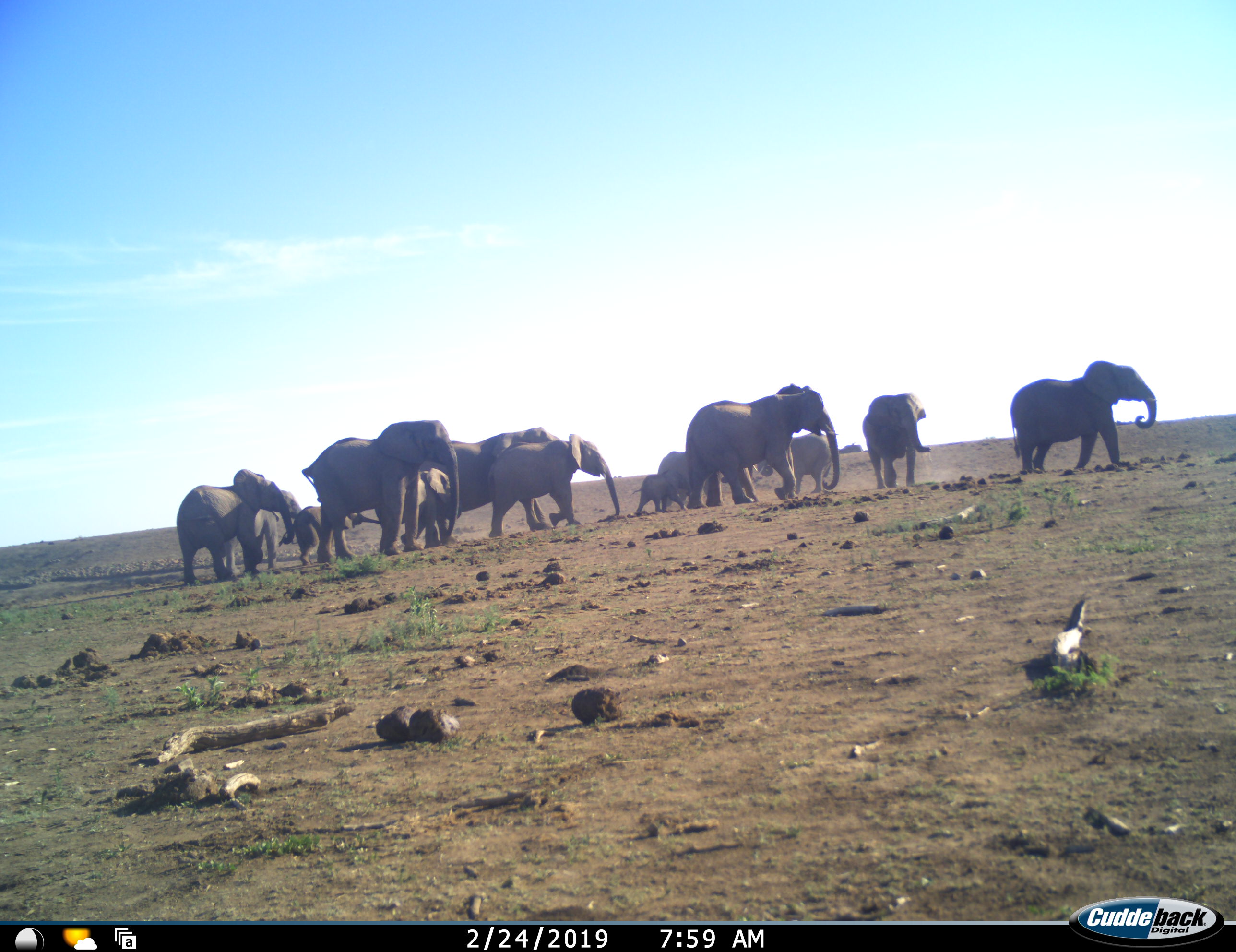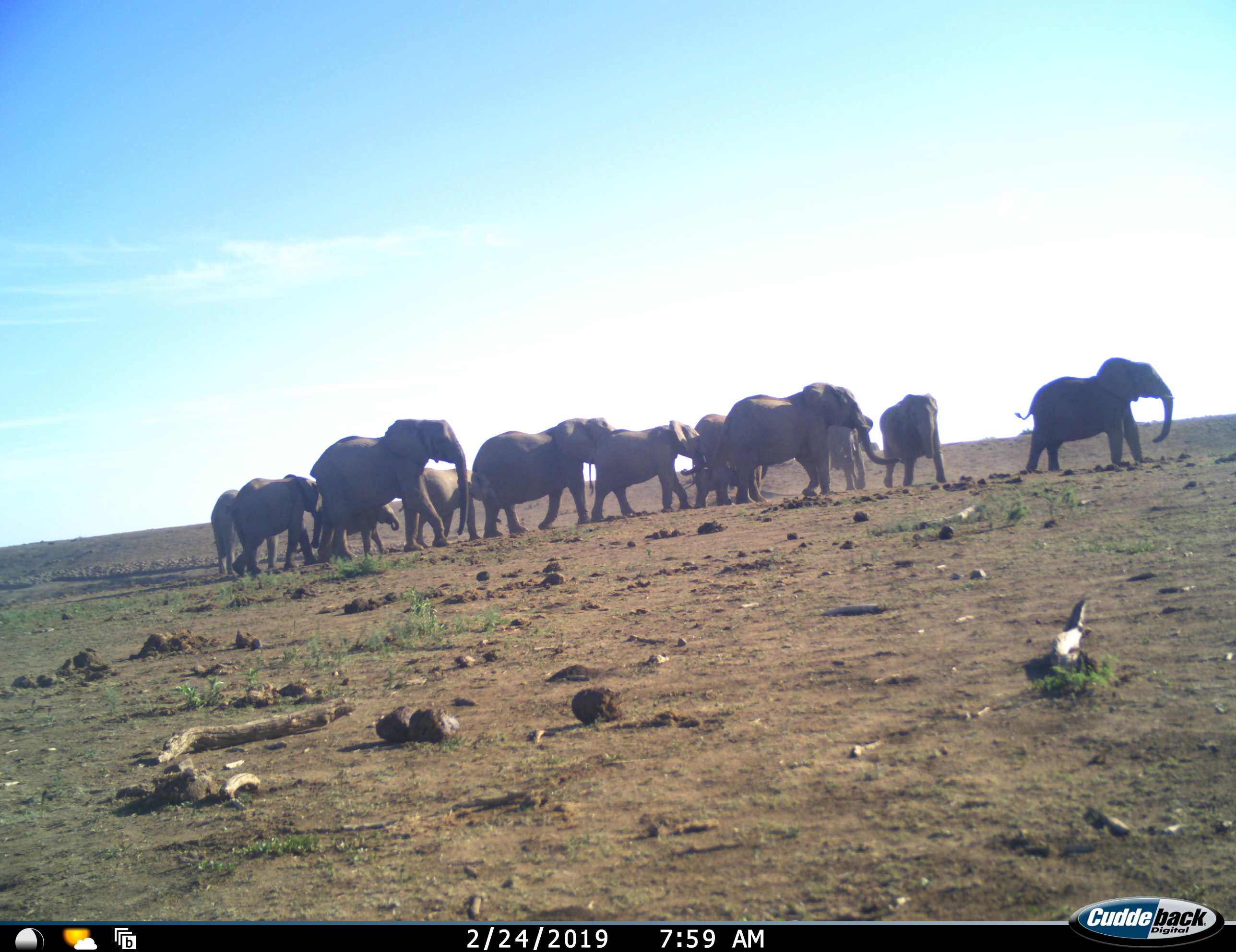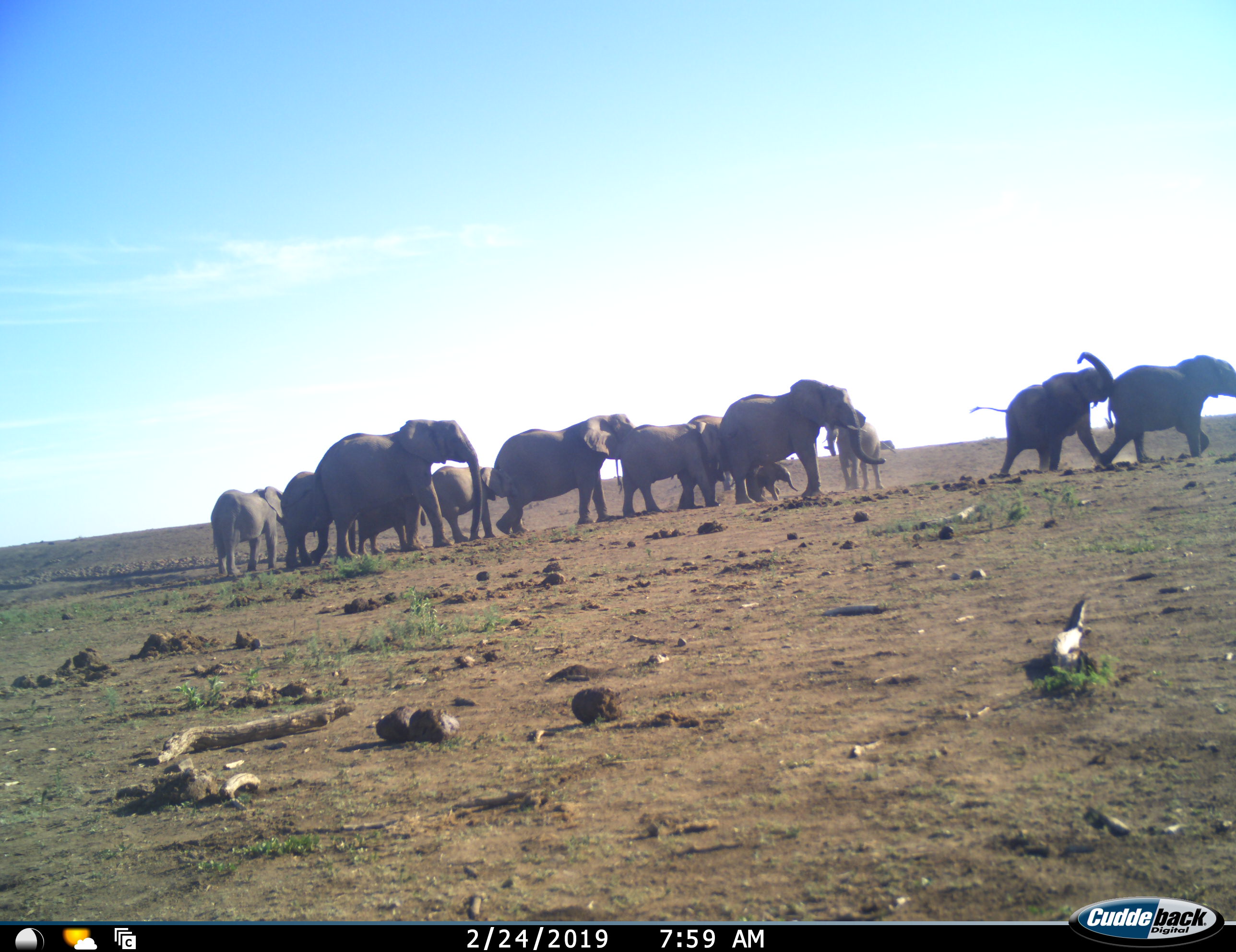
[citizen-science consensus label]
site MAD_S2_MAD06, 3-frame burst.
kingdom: Animalia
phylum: Chordata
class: Mammalia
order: Proboscidea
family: Elephantidae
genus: Loxodonta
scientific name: Loxodonta africana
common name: african bush elephant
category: elephant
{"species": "elephant (african bush elephant) (Loxodonta africana)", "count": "11-50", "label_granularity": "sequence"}